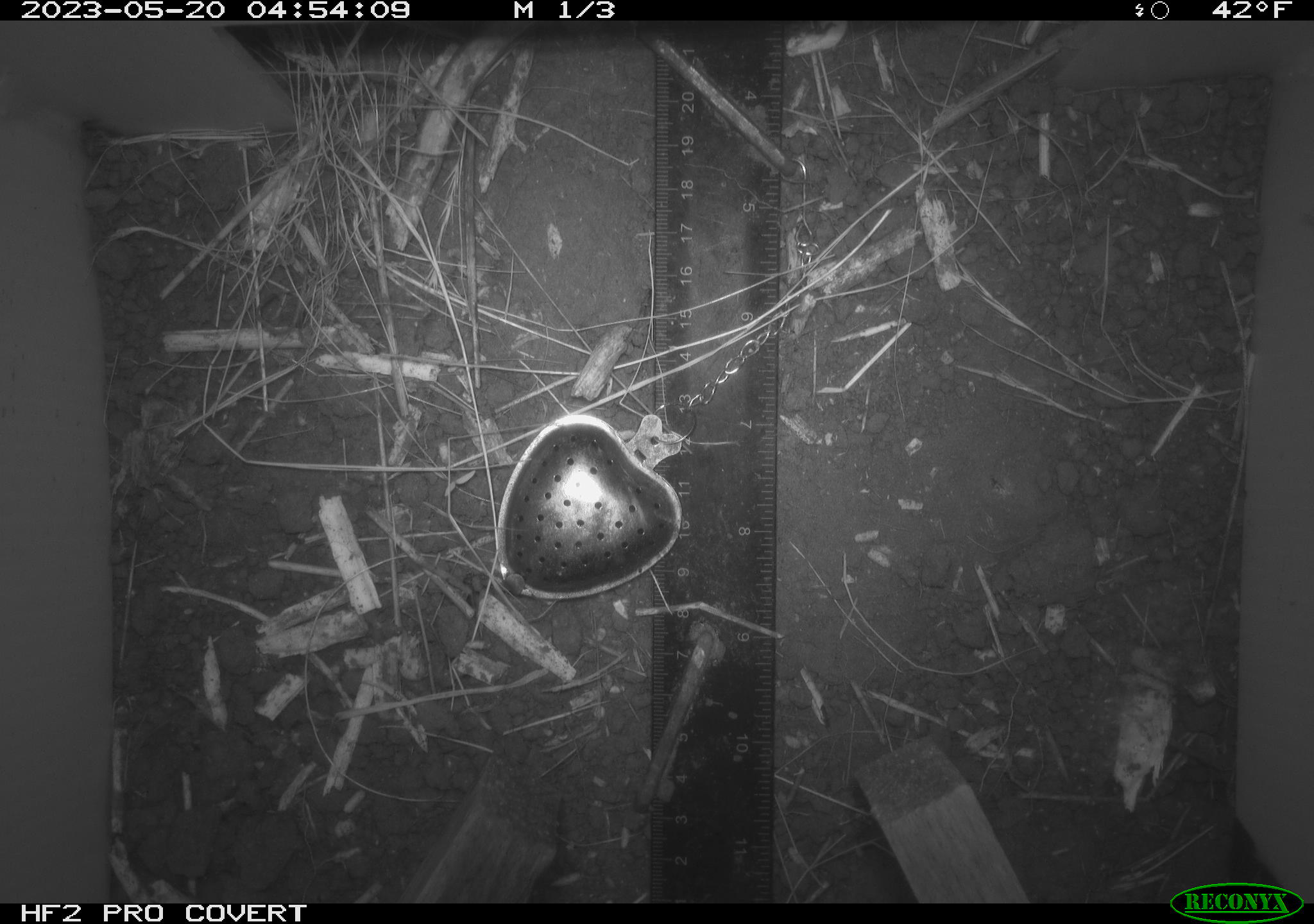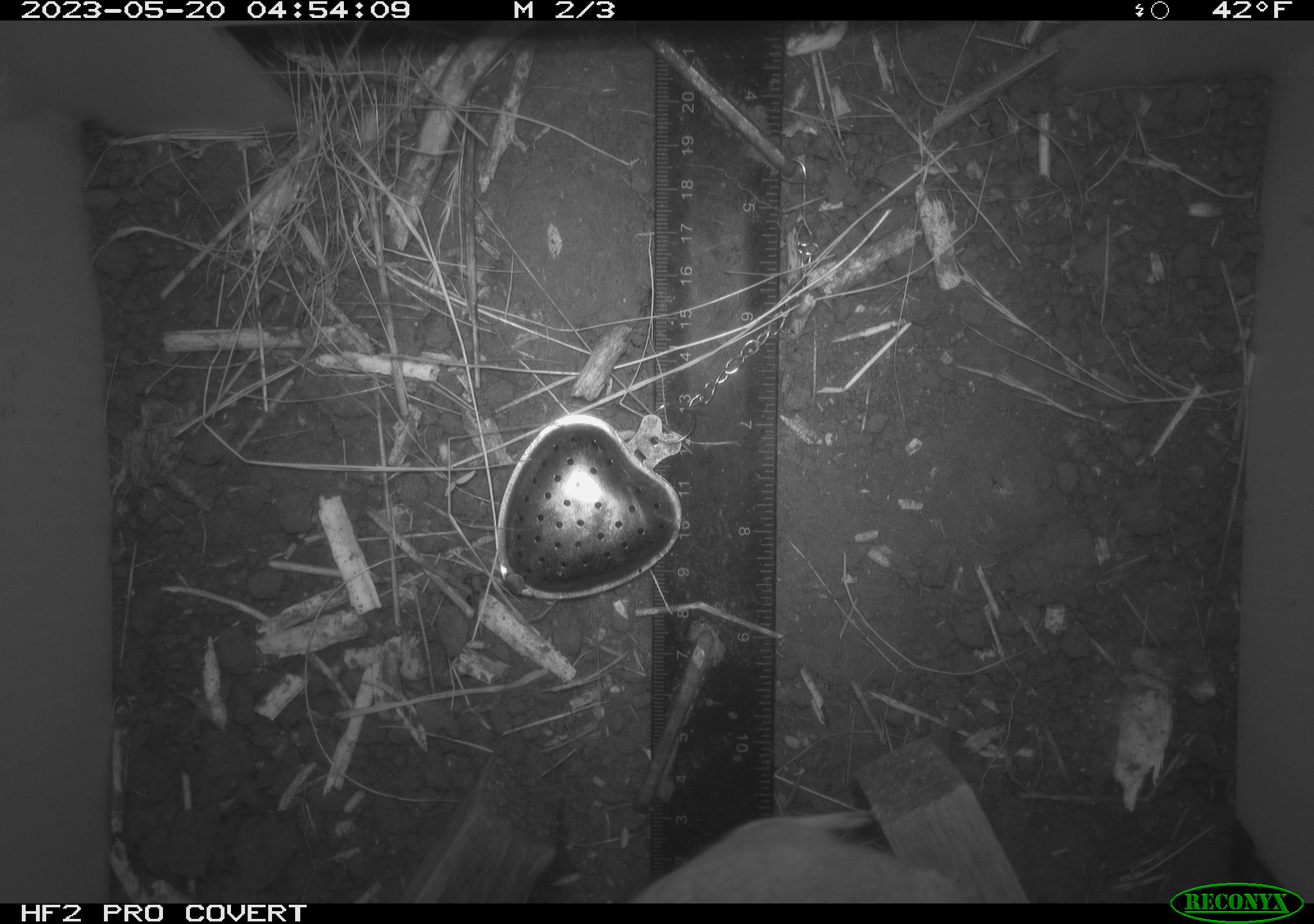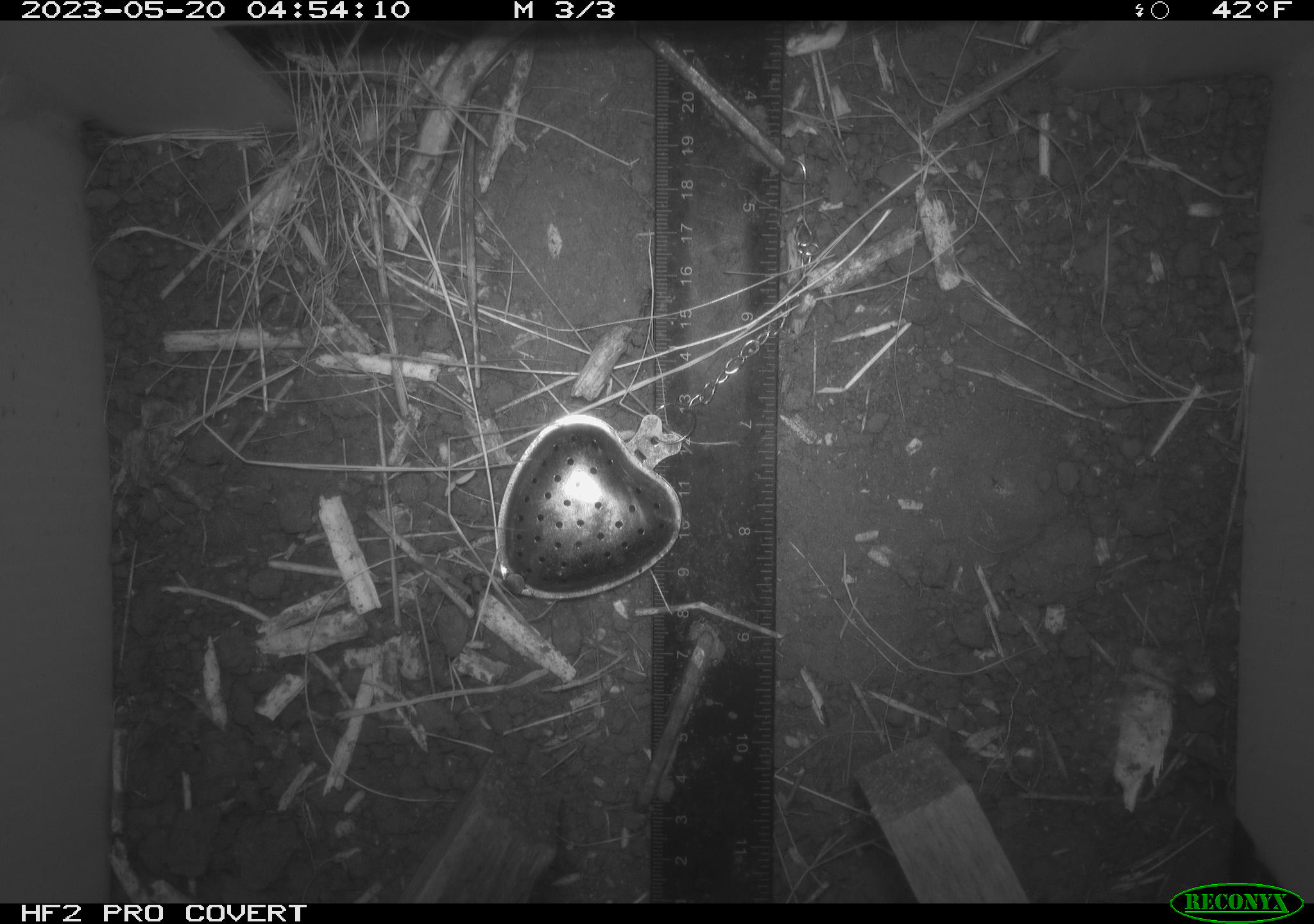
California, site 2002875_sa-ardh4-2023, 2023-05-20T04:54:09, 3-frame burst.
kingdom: Animalia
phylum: Chordata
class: Mammalia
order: Rodentia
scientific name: Rodentia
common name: mouse species